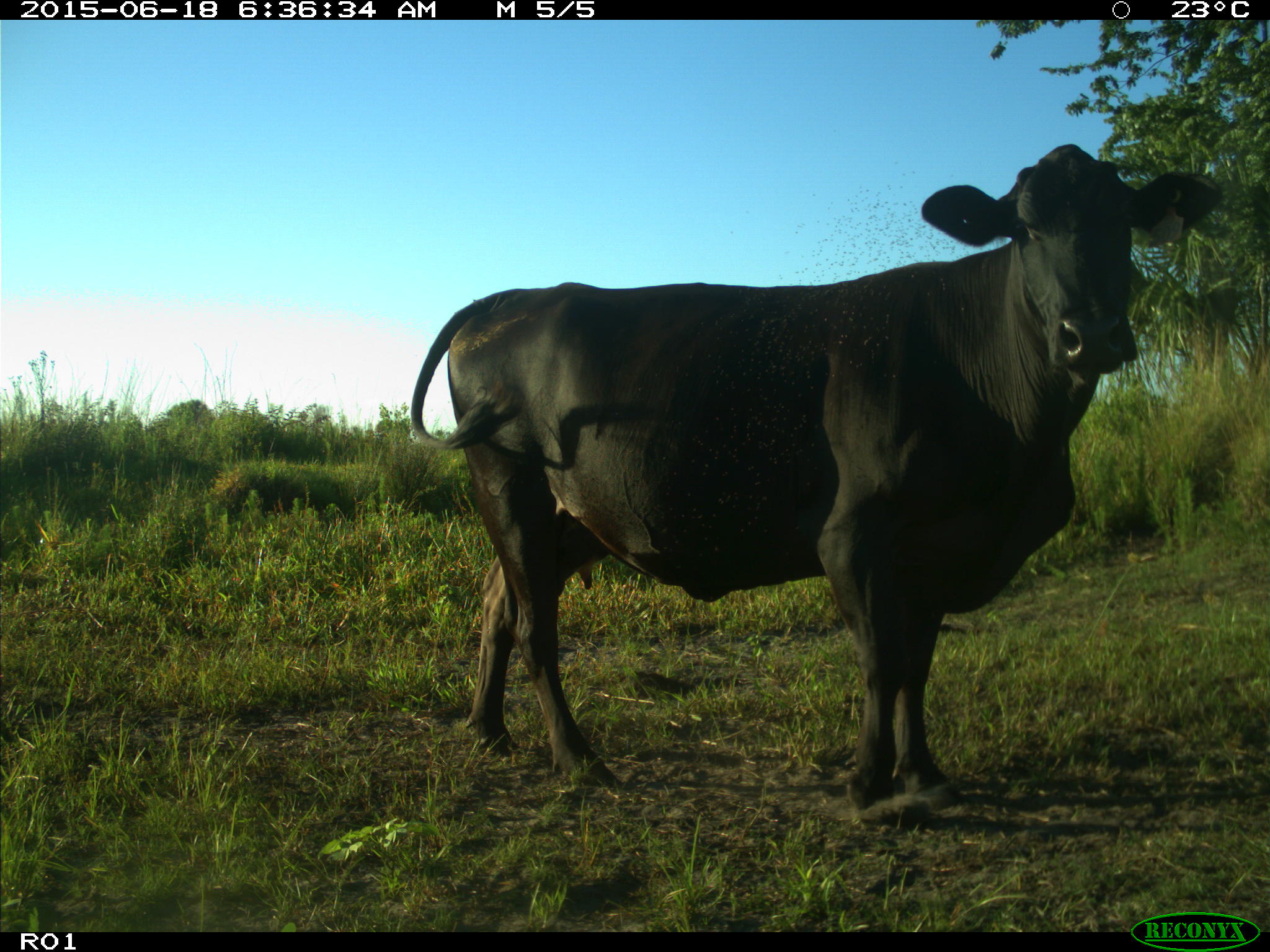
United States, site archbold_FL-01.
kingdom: Animalia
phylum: Chordata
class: Mammalia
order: Artiodactyla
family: Bovidae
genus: Bos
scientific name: Bos taurus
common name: domestic cow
Bos taurus (domestic cow).